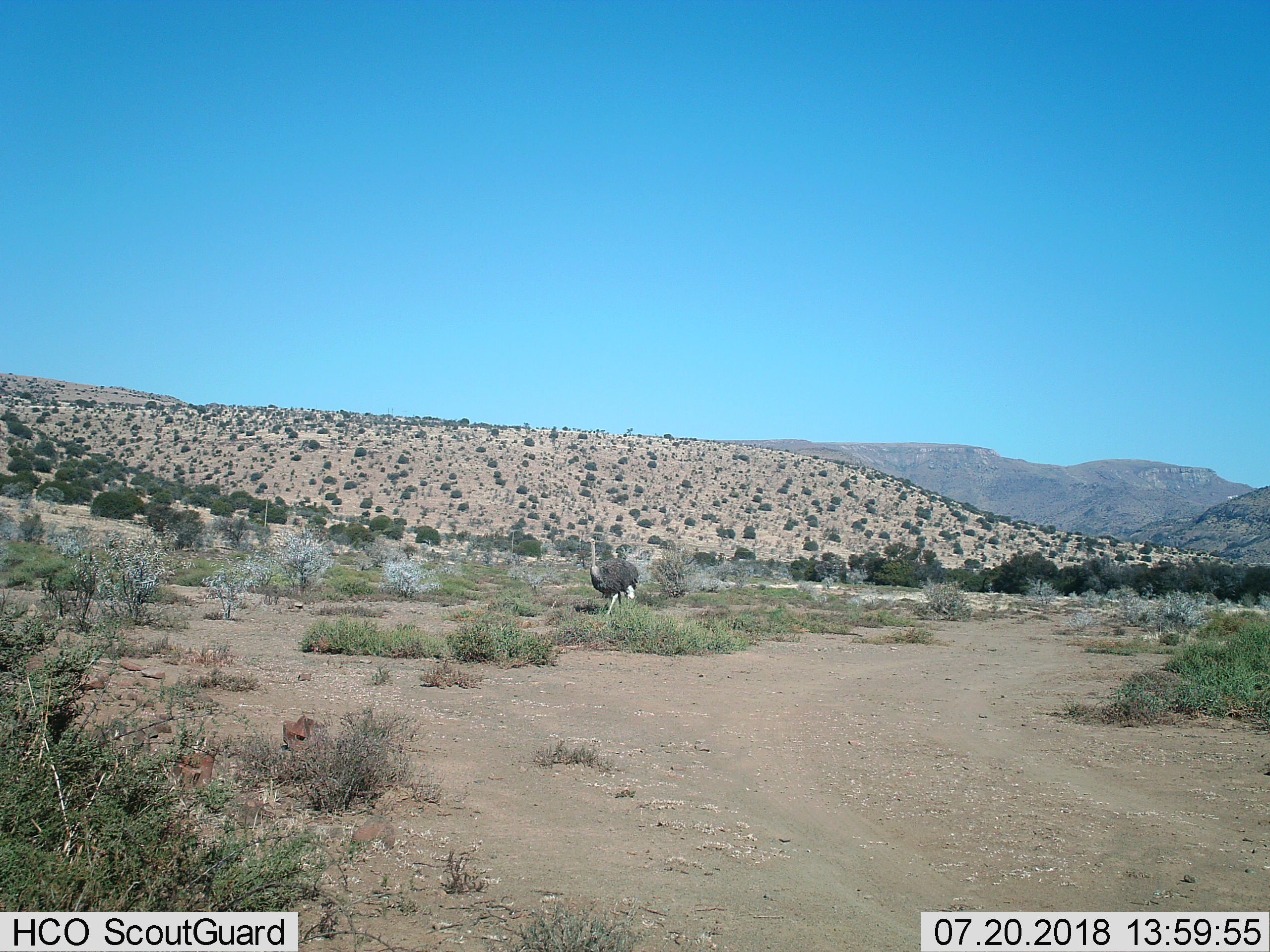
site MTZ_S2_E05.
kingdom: Animalia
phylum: Chordata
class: Aves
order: Struthioniformes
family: Struthionidae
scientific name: Struthionidae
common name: ostrich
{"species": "ostrich (Struthionidae)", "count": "1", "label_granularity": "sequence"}